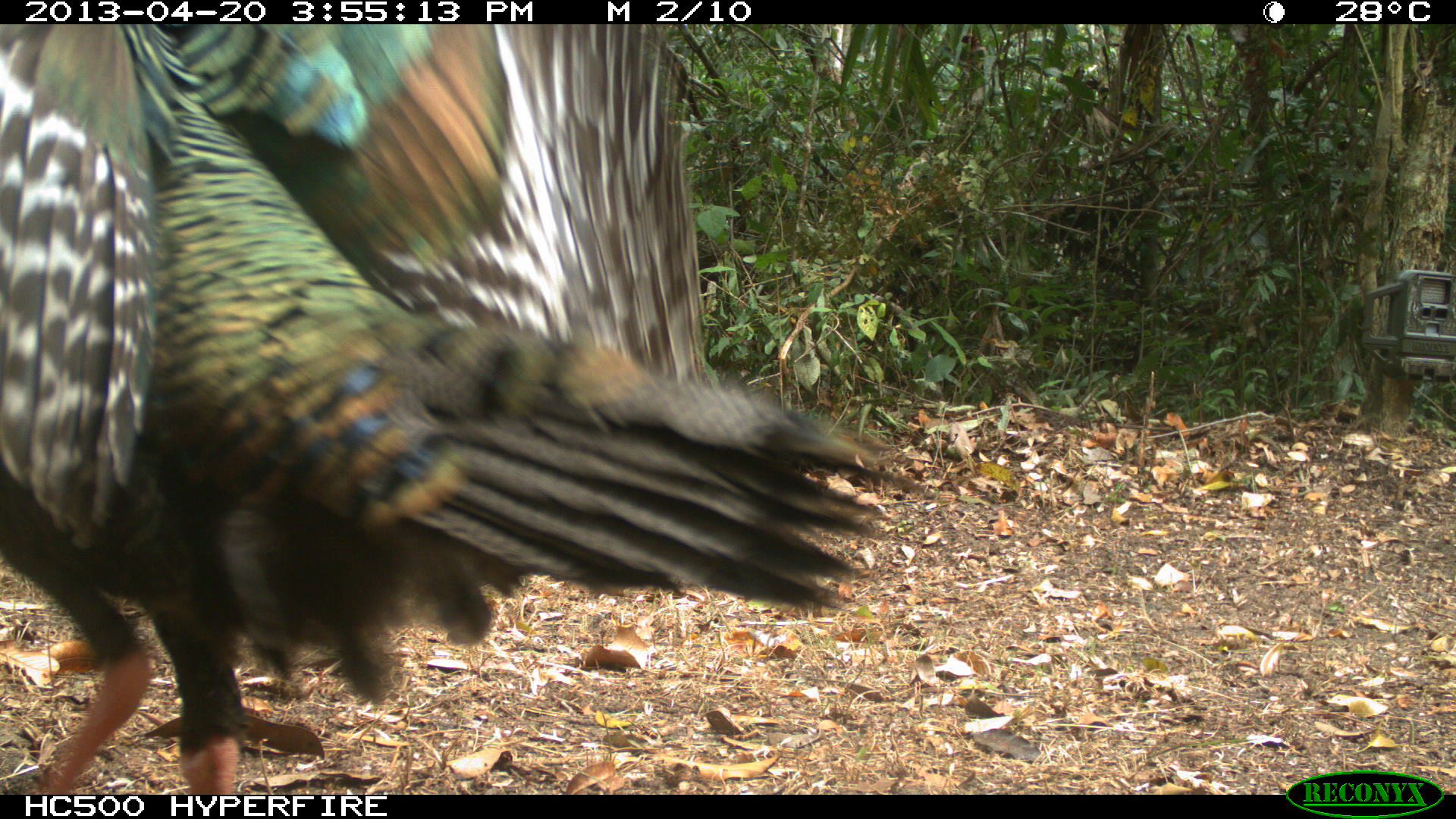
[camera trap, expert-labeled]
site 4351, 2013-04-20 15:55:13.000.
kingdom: Animalia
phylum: Chordata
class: Aves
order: Galliformes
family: Phasianidae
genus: Meleagris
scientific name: Meleagris ocellata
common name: ocellated turkey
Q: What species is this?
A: Meleagris ocellata (ocellated turkey).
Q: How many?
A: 3.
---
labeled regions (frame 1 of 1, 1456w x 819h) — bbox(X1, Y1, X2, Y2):
meleagris ocellata: bbox(0, 24, 917, 794)